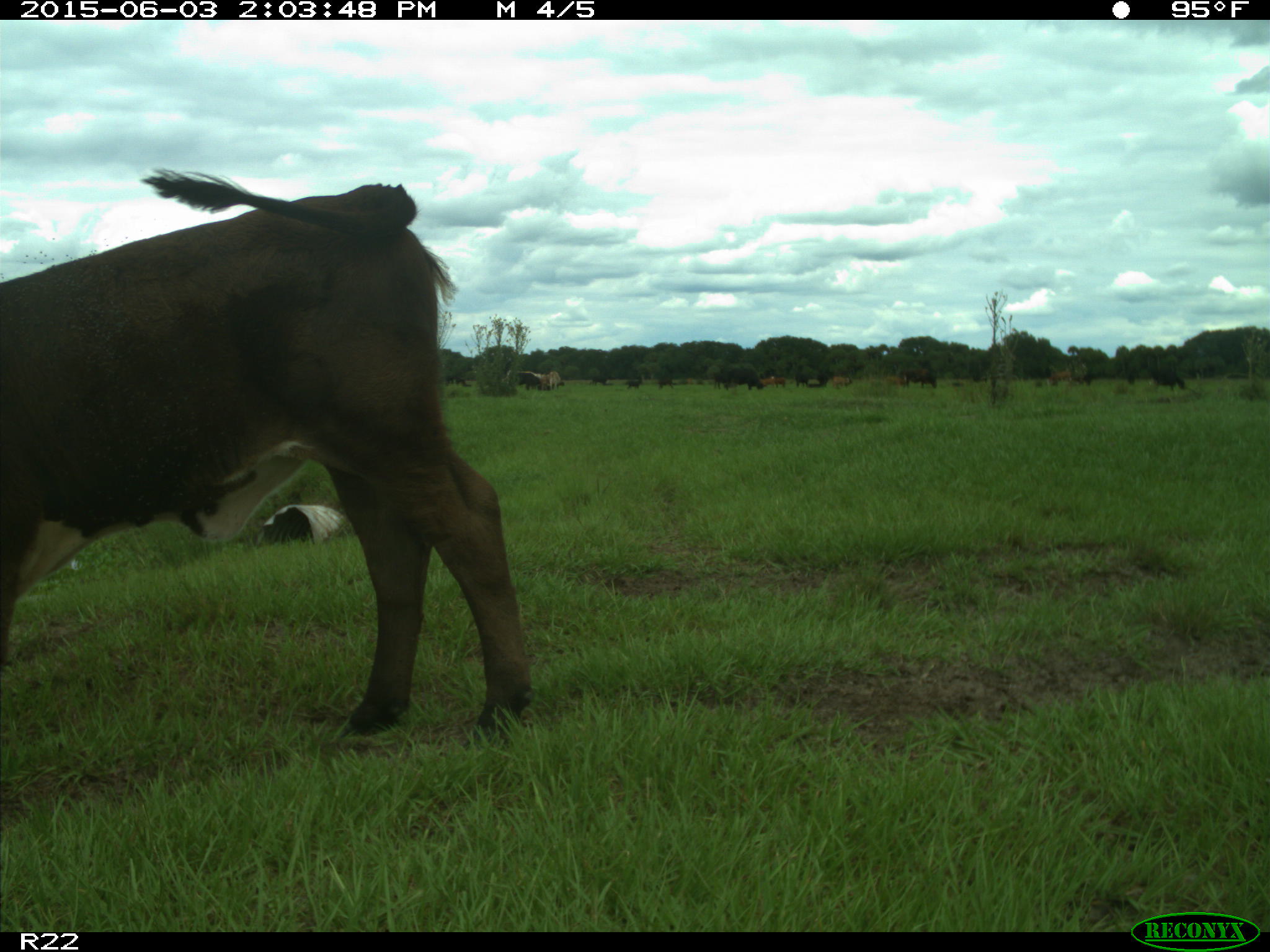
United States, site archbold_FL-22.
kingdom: Animalia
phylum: Chordata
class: Mammalia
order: Artiodactyla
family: Bovidae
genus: Bos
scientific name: Bos taurus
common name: domestic cow